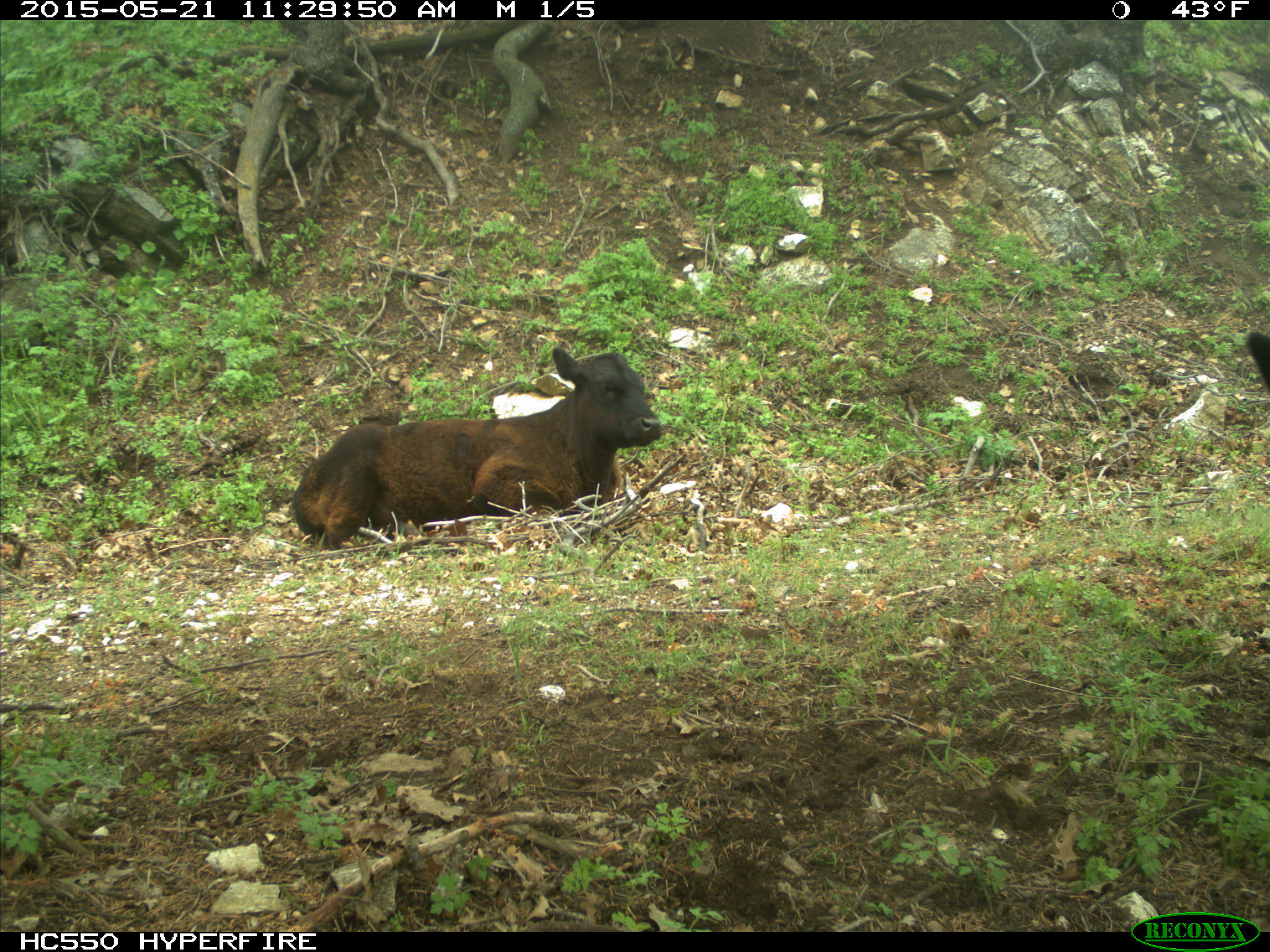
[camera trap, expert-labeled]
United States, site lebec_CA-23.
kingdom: Animalia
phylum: Chordata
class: Mammalia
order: Artiodactyla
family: Bovidae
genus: Bos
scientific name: Bos taurus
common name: domestic cow